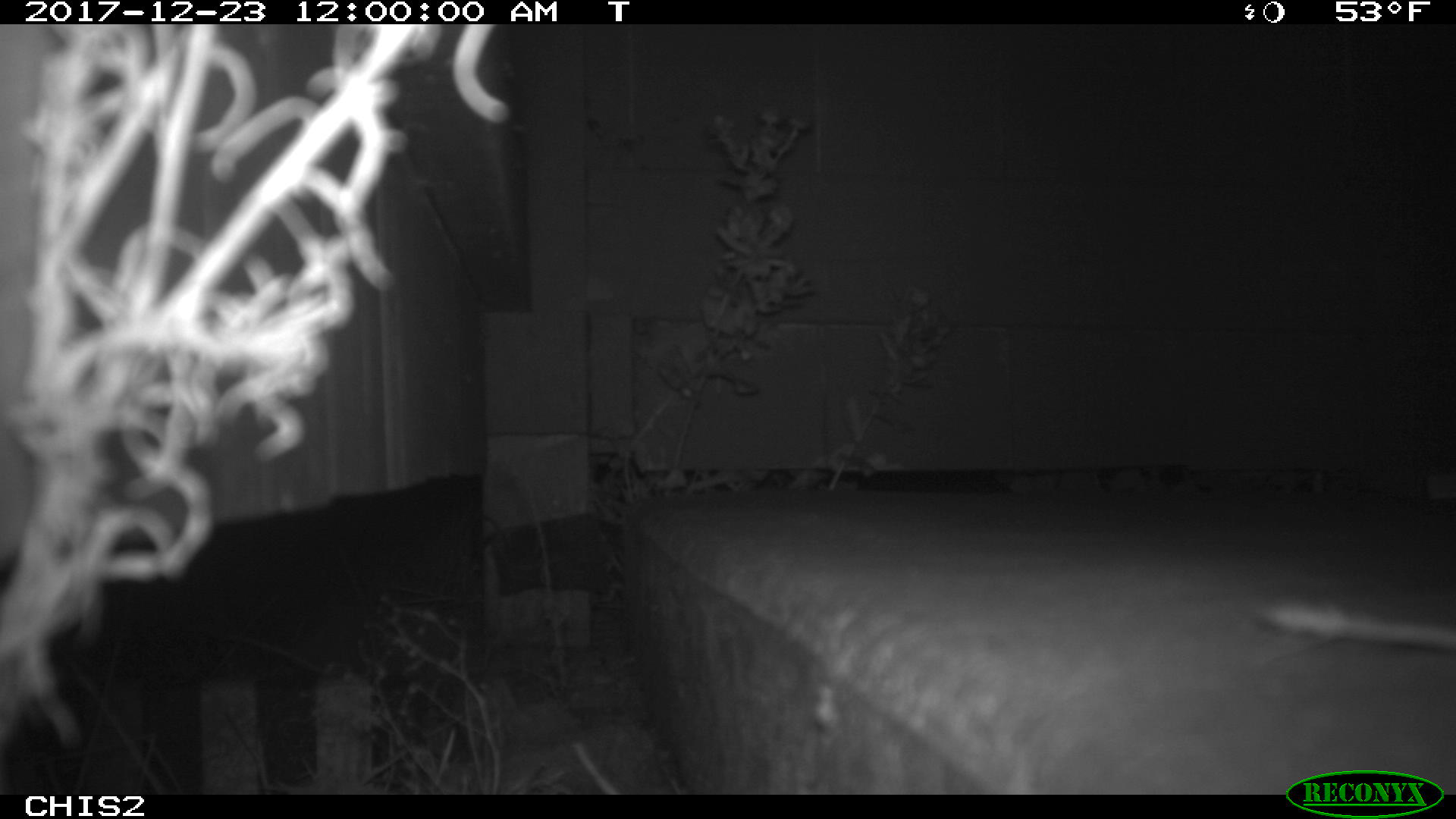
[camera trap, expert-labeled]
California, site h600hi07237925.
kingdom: Animalia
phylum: Chordata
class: Mammalia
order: Rodentia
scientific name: Rodentia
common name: rodent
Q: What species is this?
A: Rodent (Rodentia).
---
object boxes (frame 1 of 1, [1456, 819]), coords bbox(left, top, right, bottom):
rodent: bbox(1257, 596, 1455, 648)